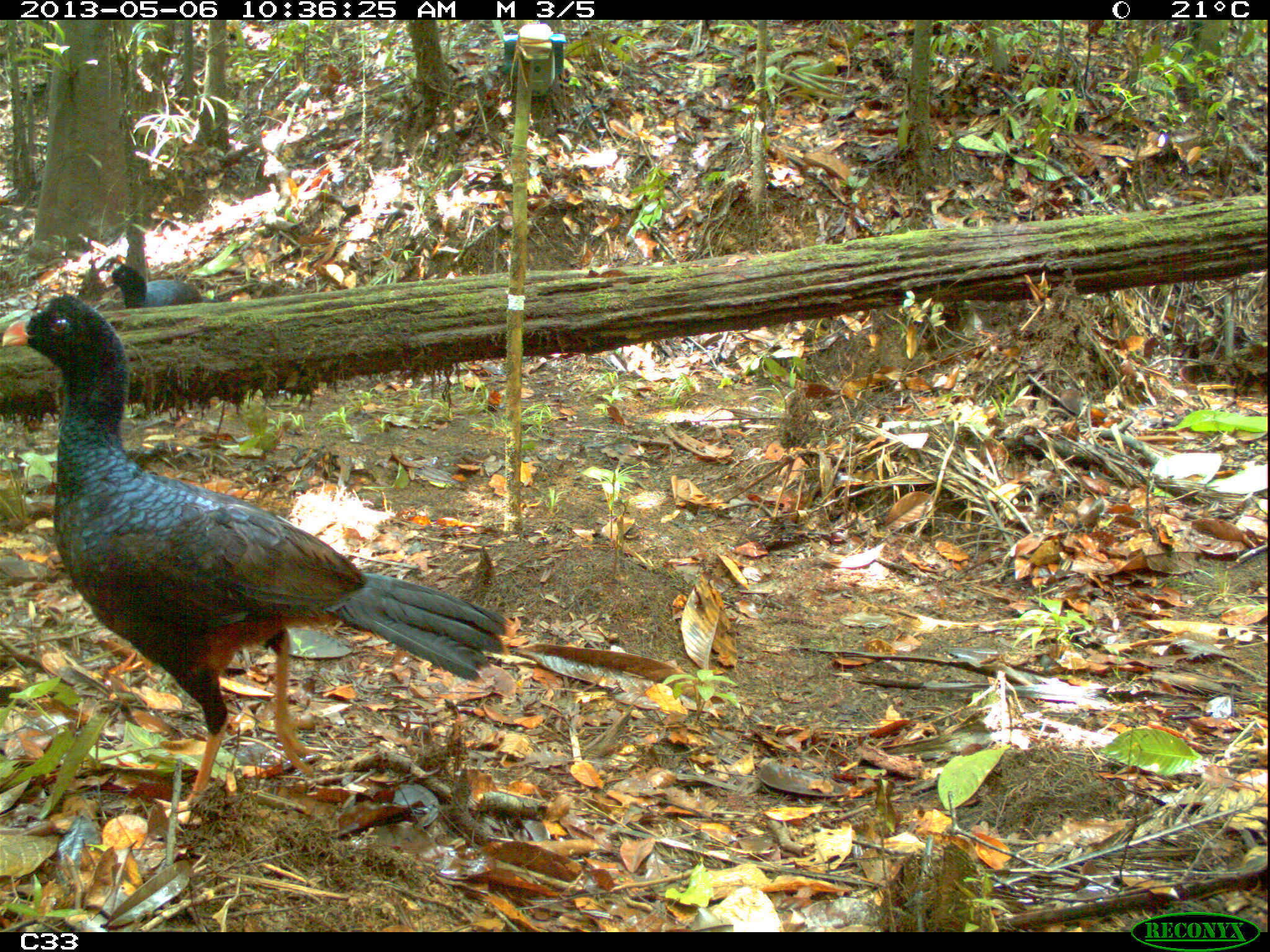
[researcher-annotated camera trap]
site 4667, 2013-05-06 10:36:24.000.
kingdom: Animalia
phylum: Chordata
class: Aves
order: Galliformes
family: Cracidae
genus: Mitu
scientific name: Mitu tomentosum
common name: crestless curassow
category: mitu tomentosa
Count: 2.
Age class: adult.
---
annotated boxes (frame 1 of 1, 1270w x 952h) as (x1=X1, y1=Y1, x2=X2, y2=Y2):
mitu tomentosa: (x1=0, y1=287, x2=514, y2=815); (x1=103, y1=261, x2=218, y2=308)